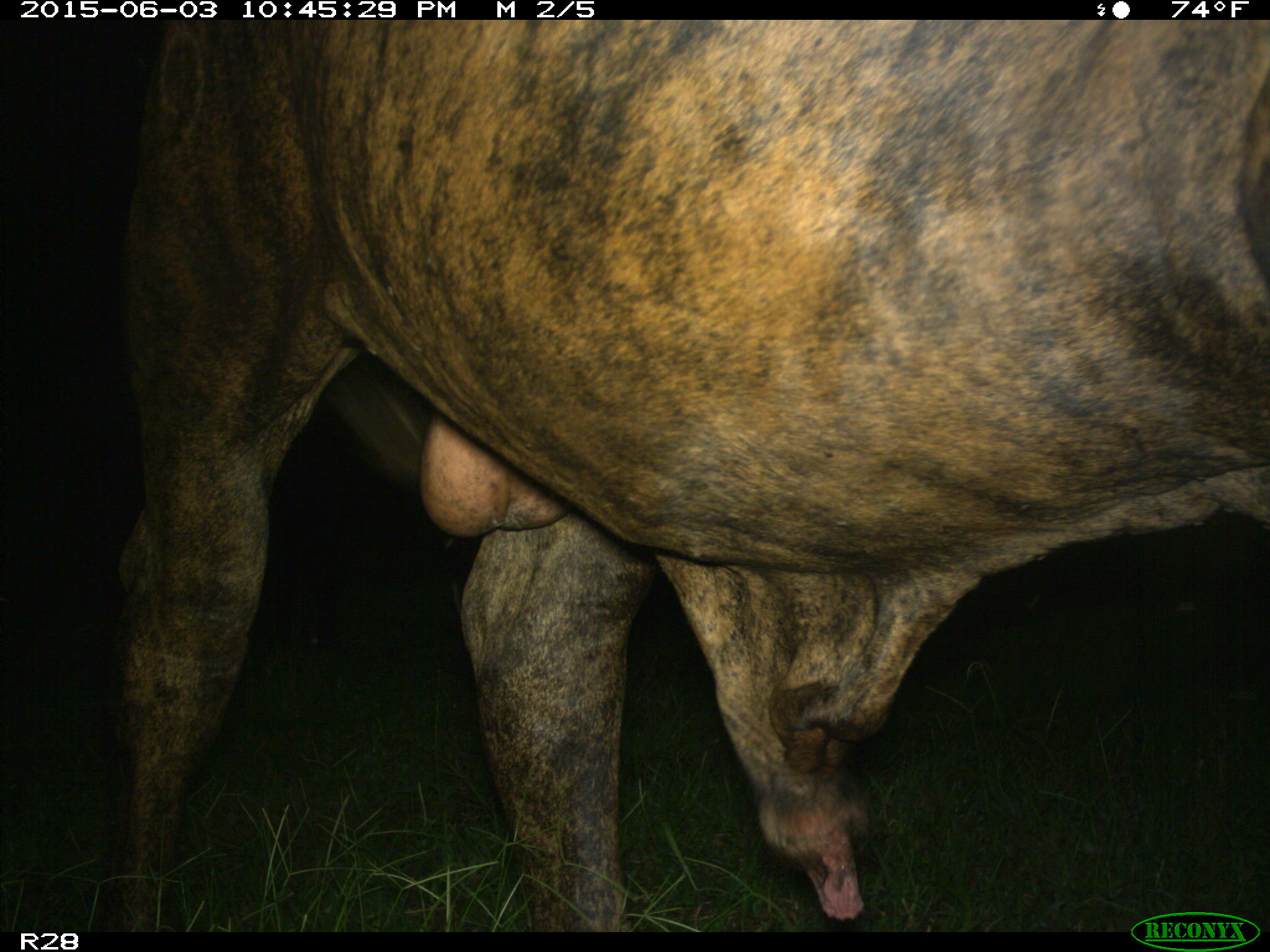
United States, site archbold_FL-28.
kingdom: Animalia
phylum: Chordata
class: Mammalia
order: Artiodactyla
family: Bovidae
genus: Bos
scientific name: Bos taurus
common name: domestic cow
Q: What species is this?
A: Bos taurus (domestic cow).